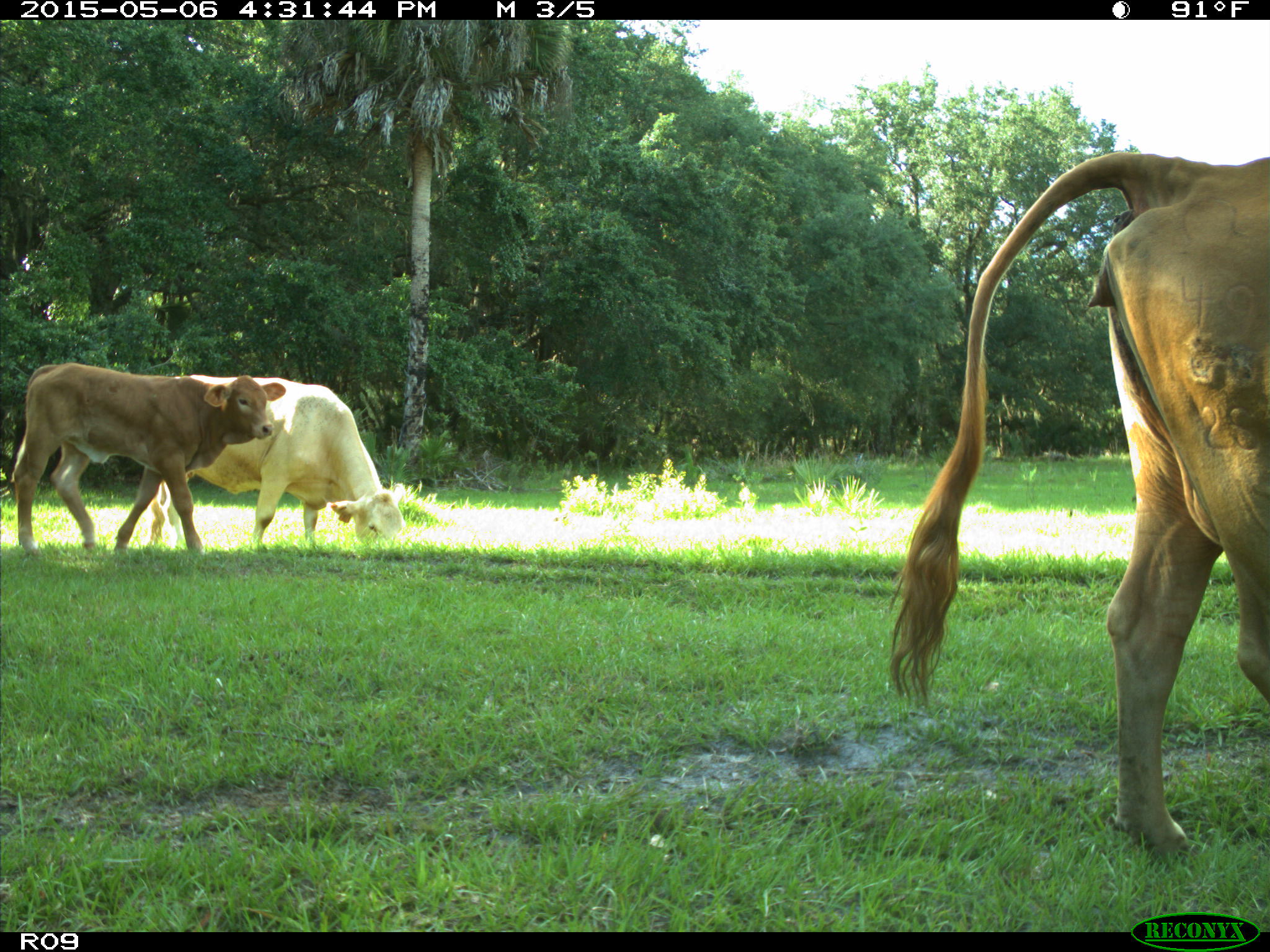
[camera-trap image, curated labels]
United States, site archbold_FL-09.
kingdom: Animalia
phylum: Chordata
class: Mammalia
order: Artiodactyla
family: Bovidae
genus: Bos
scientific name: Bos taurus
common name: domestic cow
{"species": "Bos taurus (domestic cow)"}